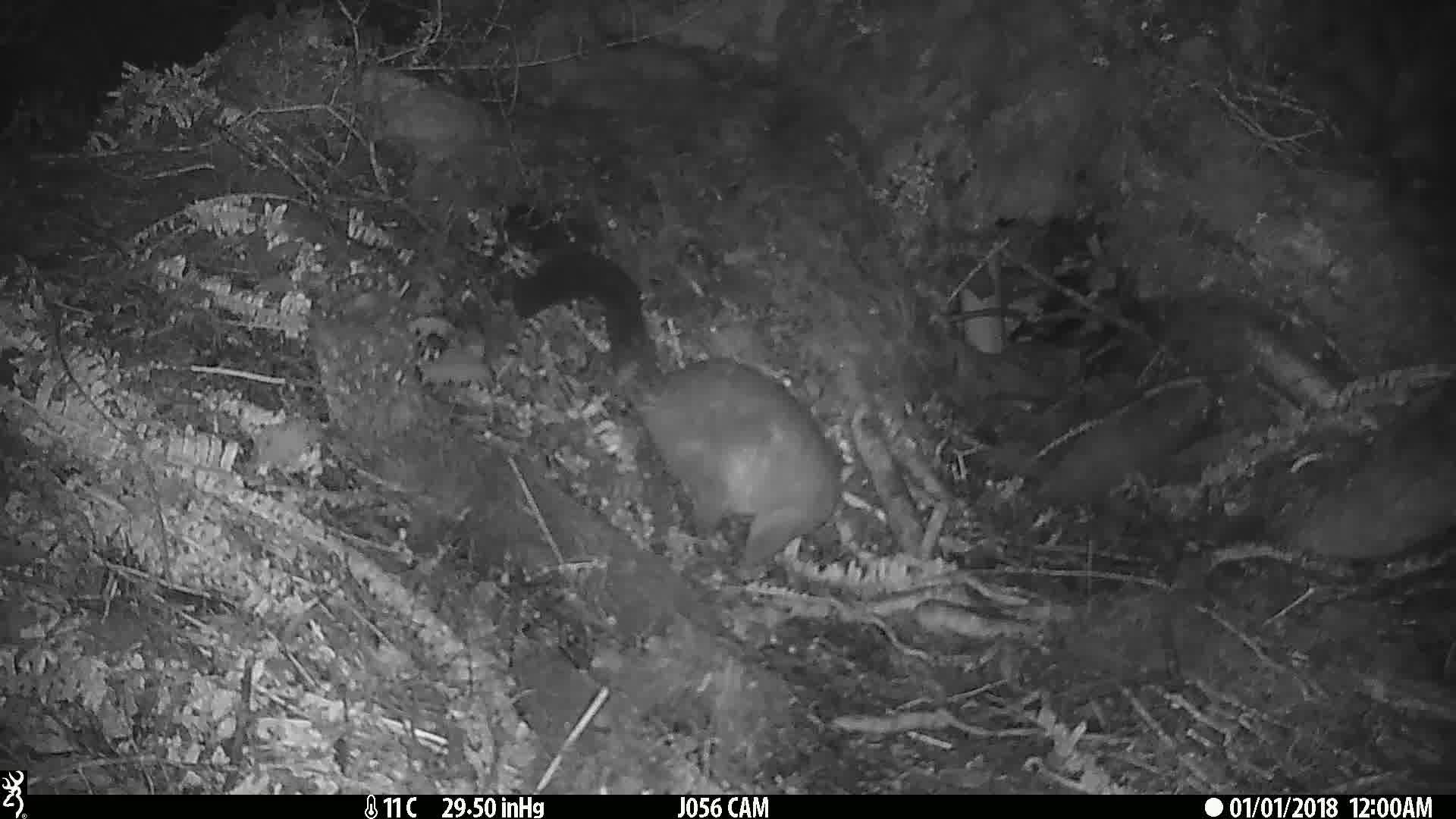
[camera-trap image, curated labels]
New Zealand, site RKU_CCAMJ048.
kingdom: Animalia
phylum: Chordata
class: Mammalia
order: Diprotodontia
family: Phalangeridae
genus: Trichosurus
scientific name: Trichosurus vulpecula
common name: common brushtail possum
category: possum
Possum (common brushtail possum) (Trichosurus vulpecula).